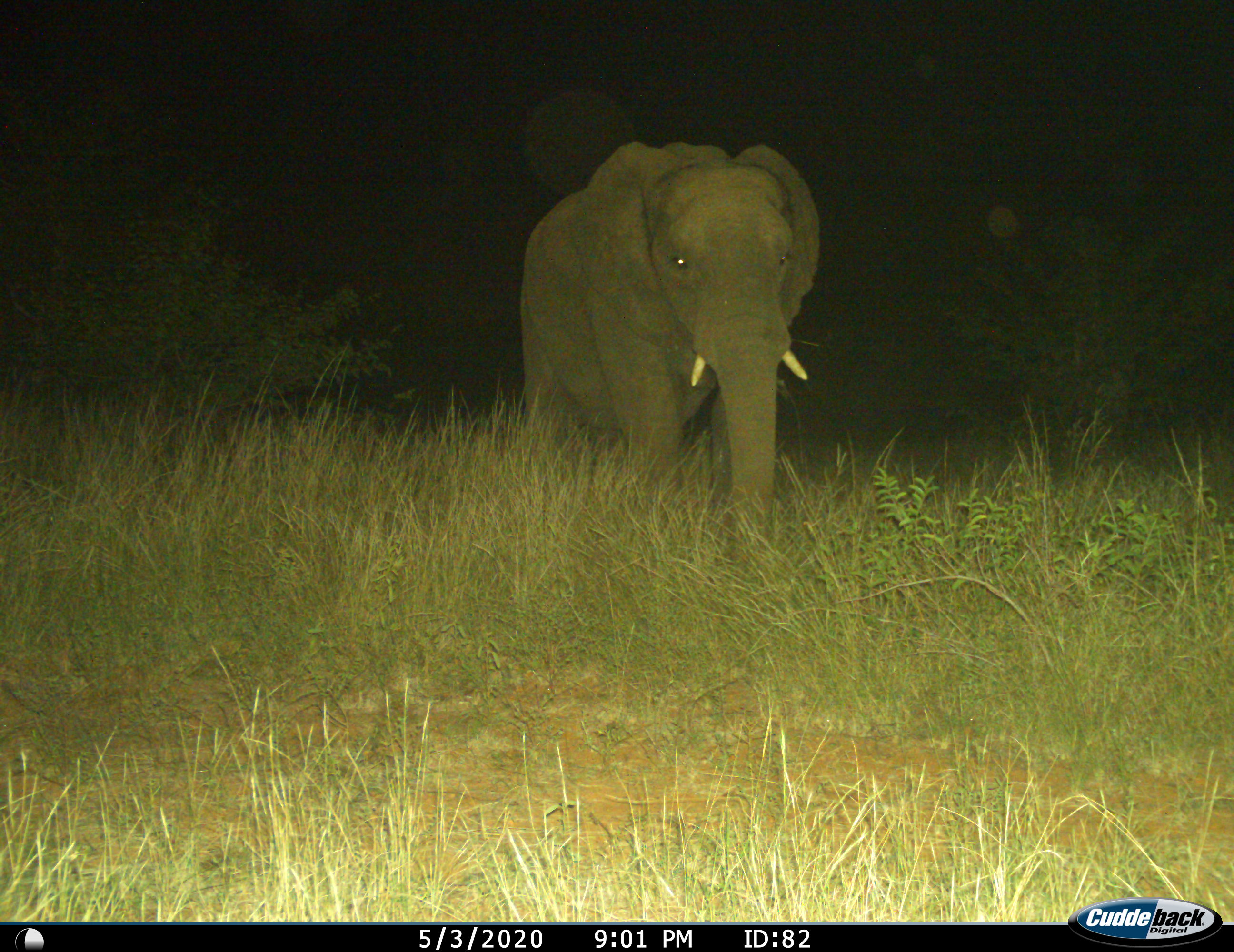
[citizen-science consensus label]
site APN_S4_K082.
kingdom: Animalia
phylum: Chordata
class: Mammalia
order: Proboscidea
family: Elephantidae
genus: Loxodonta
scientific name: Loxodonta africana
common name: african bush elephant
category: elephant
Elephant (african bush elephant) (Loxodonta africana), count 1. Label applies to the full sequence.